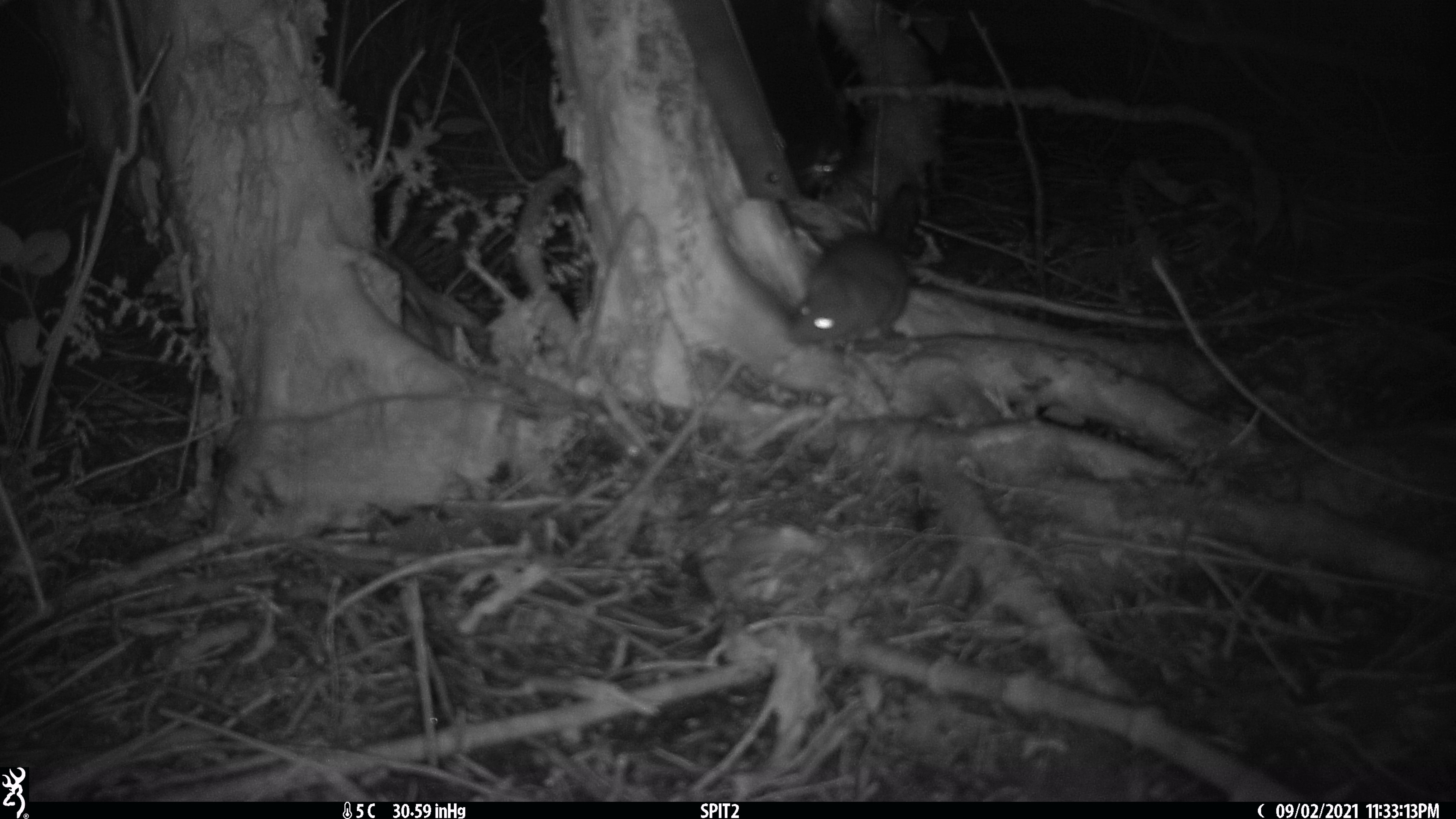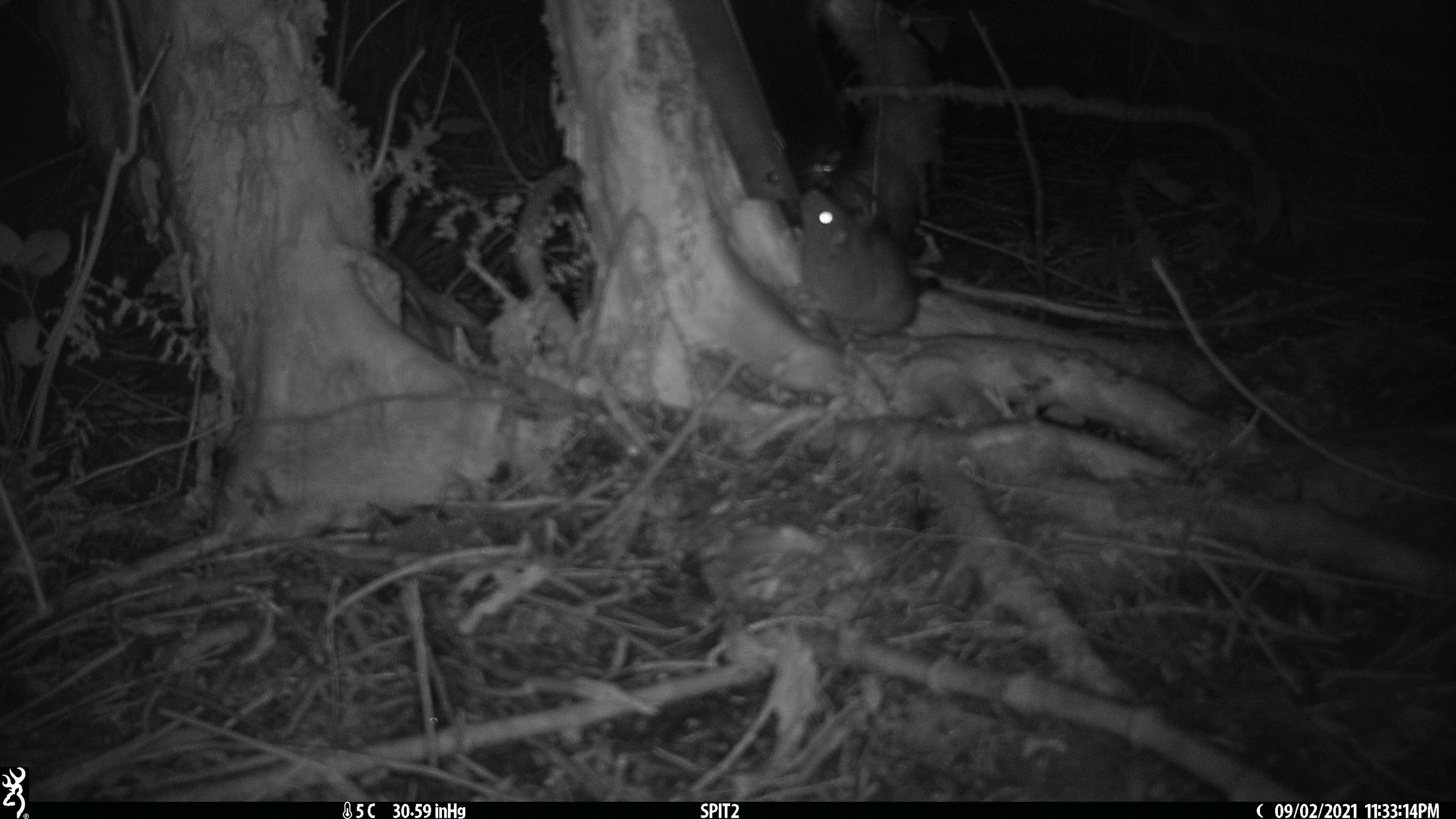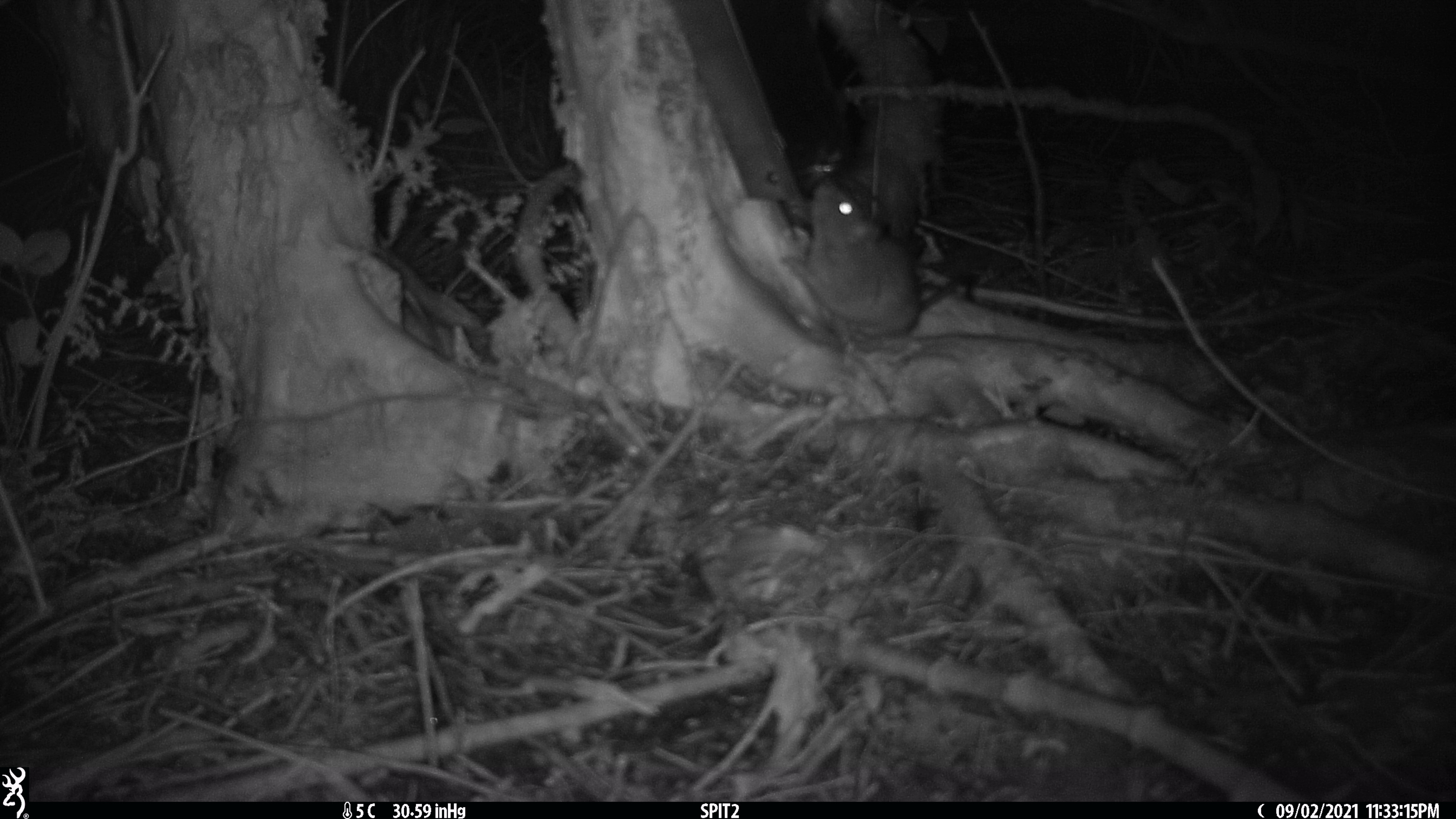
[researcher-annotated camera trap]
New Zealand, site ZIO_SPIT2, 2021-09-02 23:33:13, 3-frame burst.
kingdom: Animalia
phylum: Chordata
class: Mammalia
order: Rodentia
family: Muridae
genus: Rattus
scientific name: Rattus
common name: rat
Rat (Rattus).